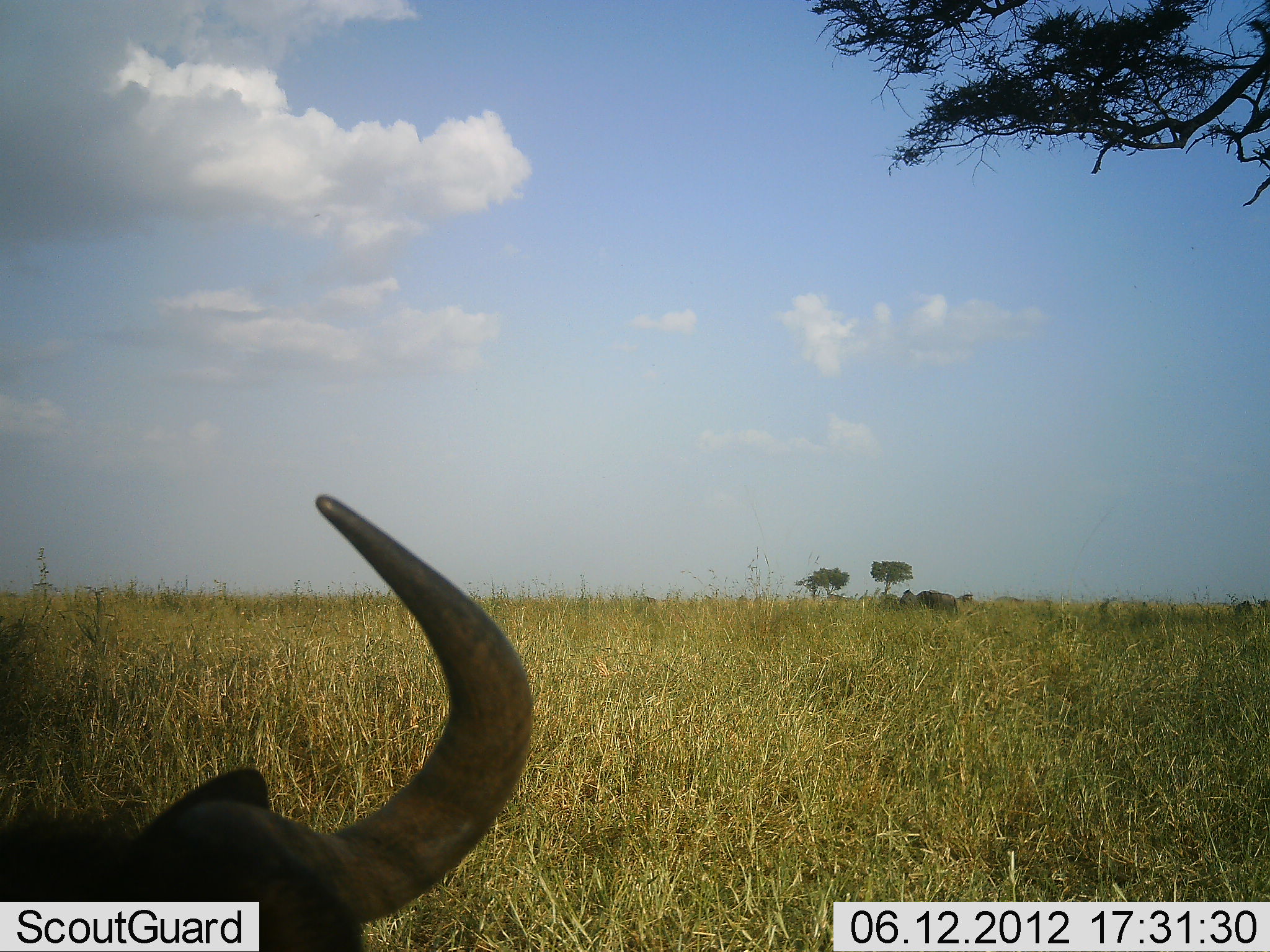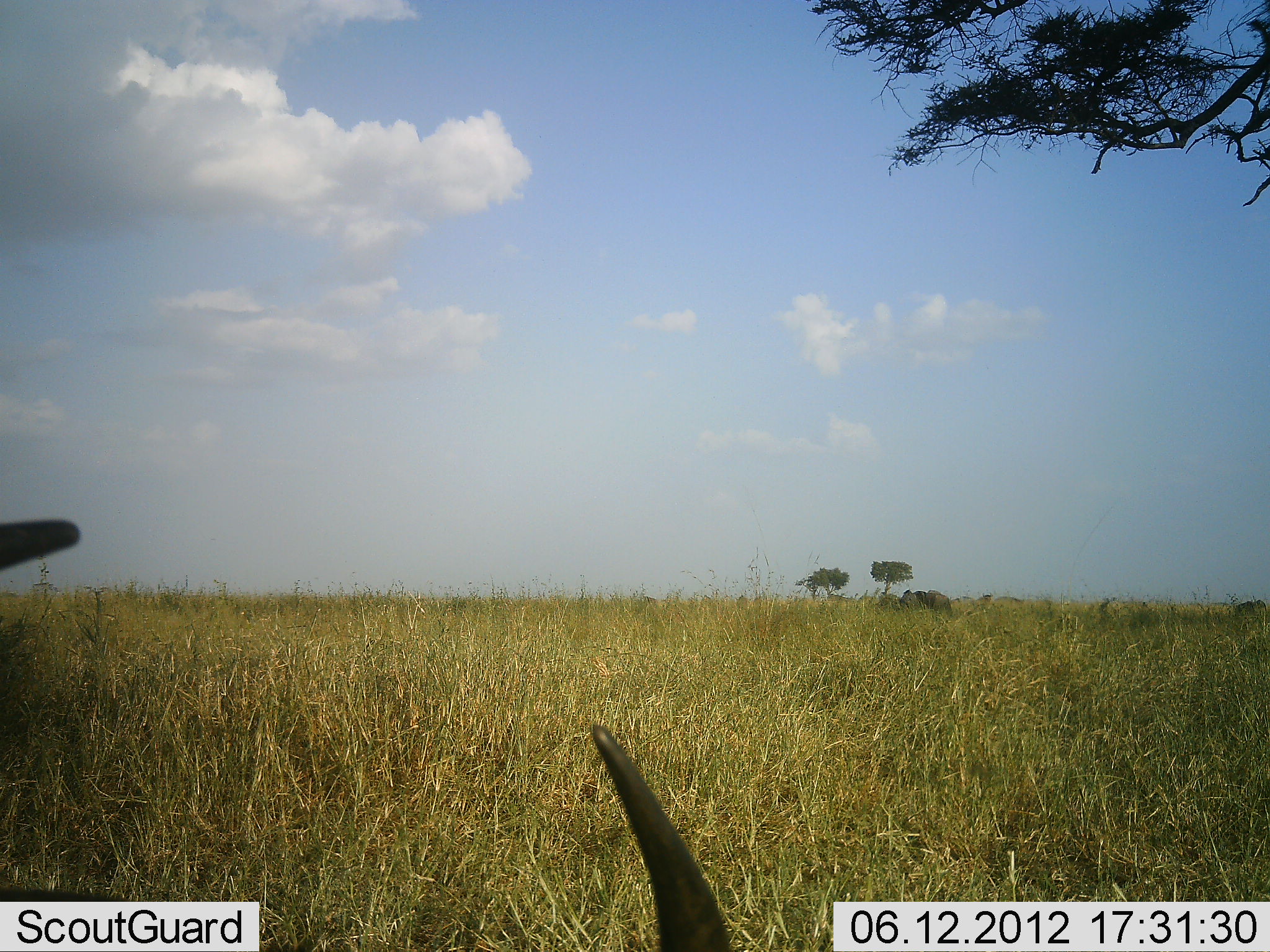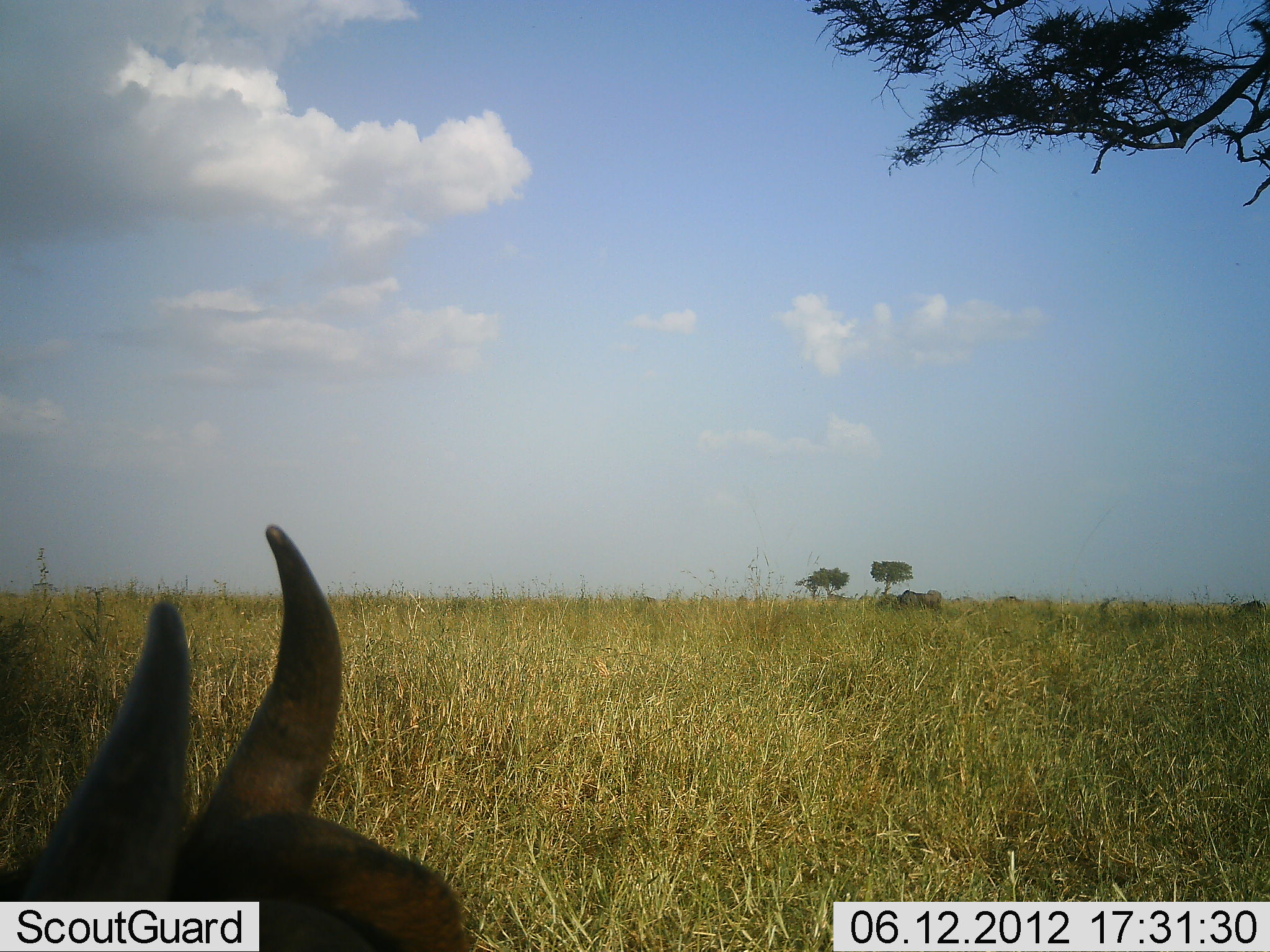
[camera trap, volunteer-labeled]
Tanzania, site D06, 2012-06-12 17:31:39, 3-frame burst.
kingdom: Animalia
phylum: Chordata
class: Mammalia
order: Artiodactyla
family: Bovidae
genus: Connochaetes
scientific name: Connochaetes taurinus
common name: blue wildebeest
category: wildebeest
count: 4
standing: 25%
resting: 58%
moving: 42%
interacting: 8%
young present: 0%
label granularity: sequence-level